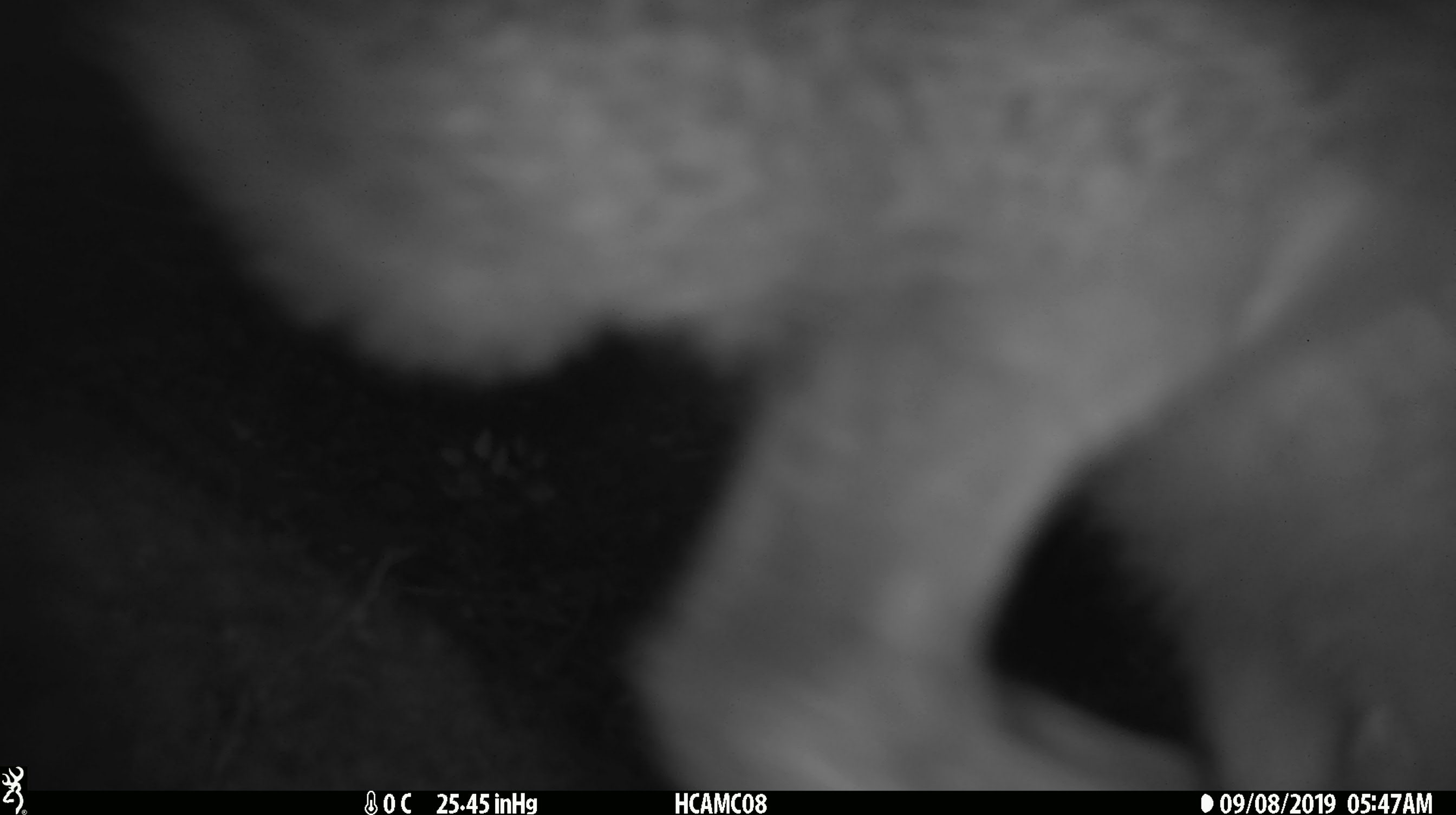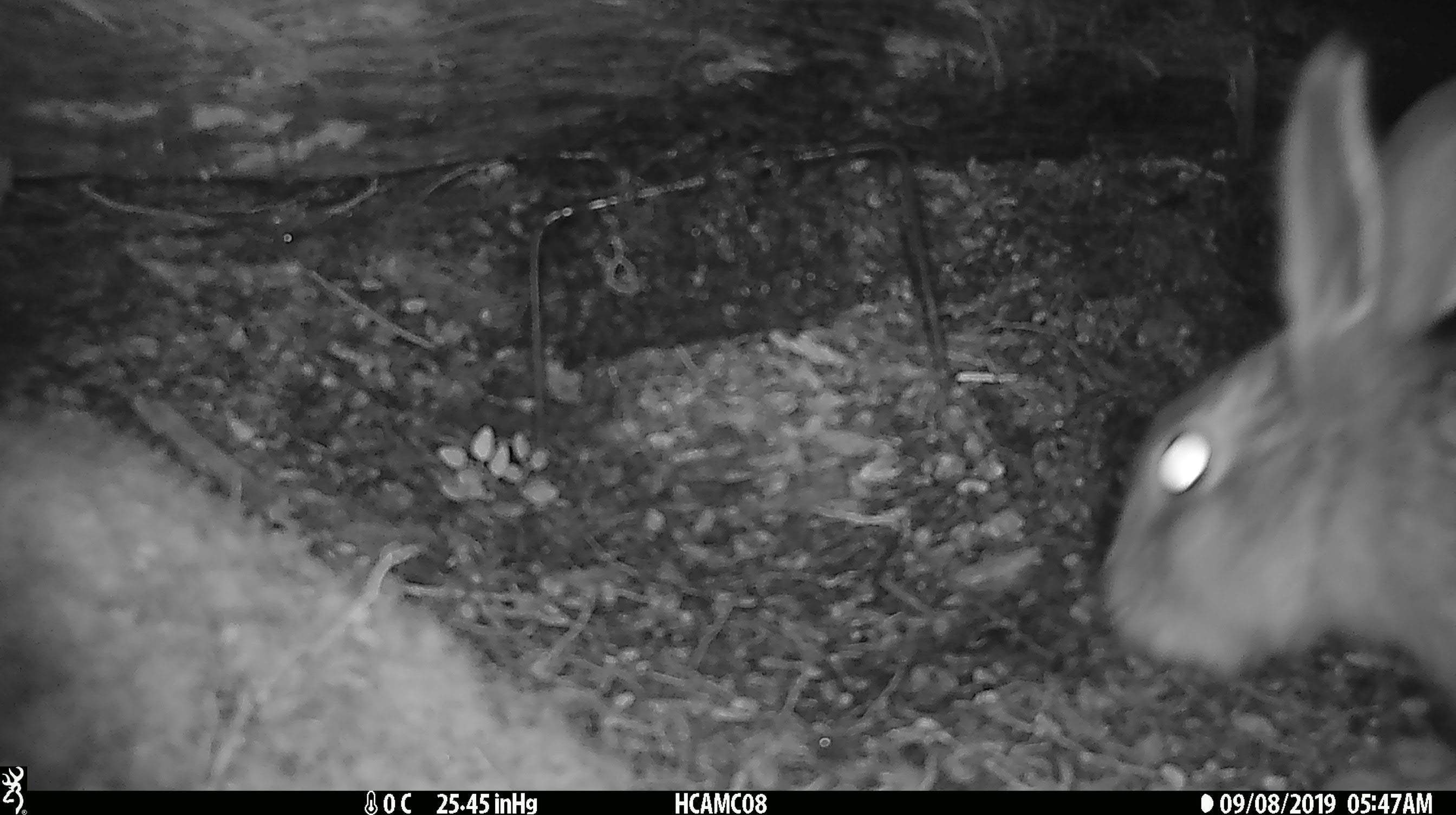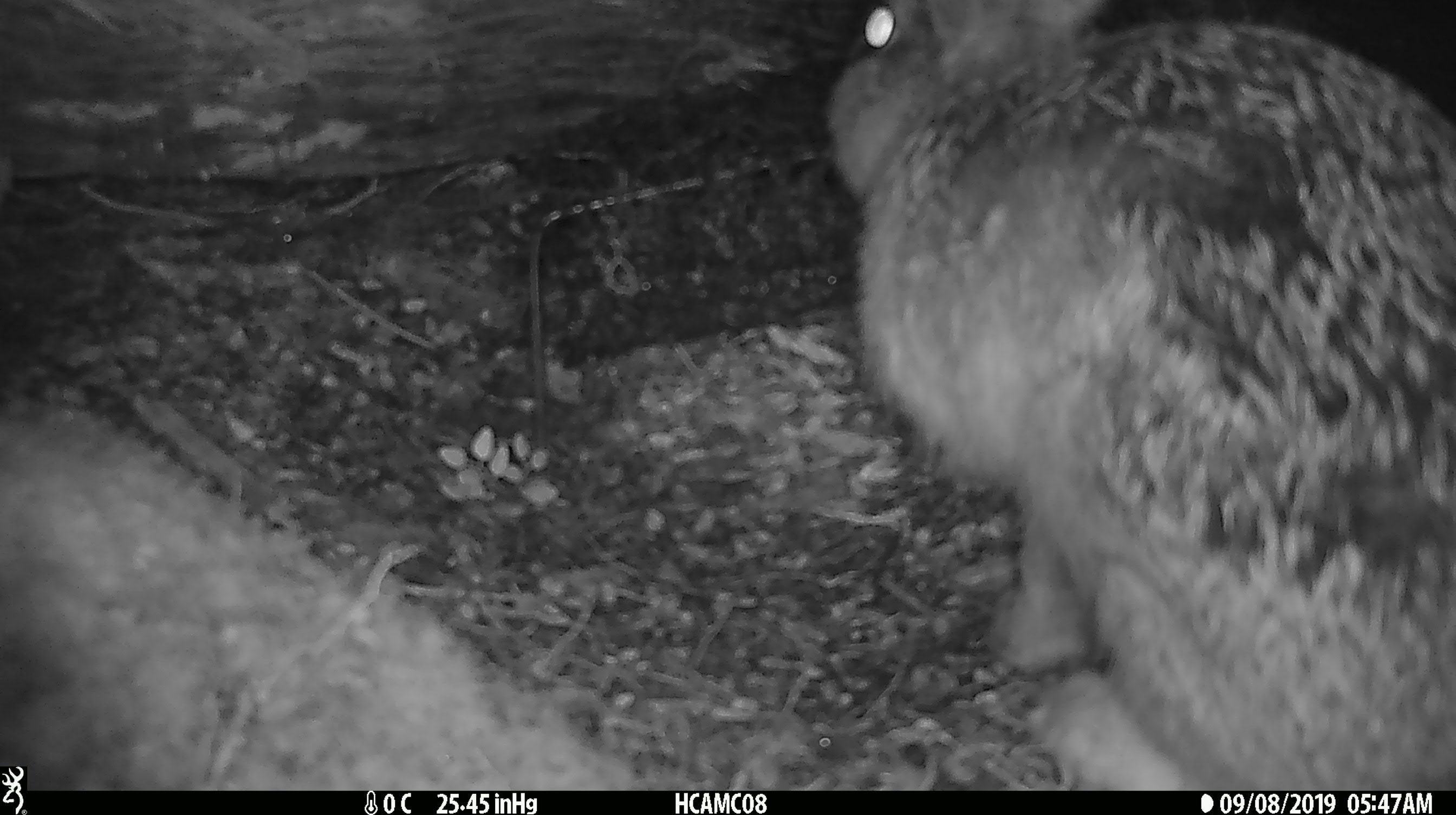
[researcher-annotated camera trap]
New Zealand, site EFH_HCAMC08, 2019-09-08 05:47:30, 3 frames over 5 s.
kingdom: Animalia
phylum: Chordata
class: Mammalia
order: Lagomorpha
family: Leporidae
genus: Lepus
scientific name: Lepus europaeus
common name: brown hare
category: hare